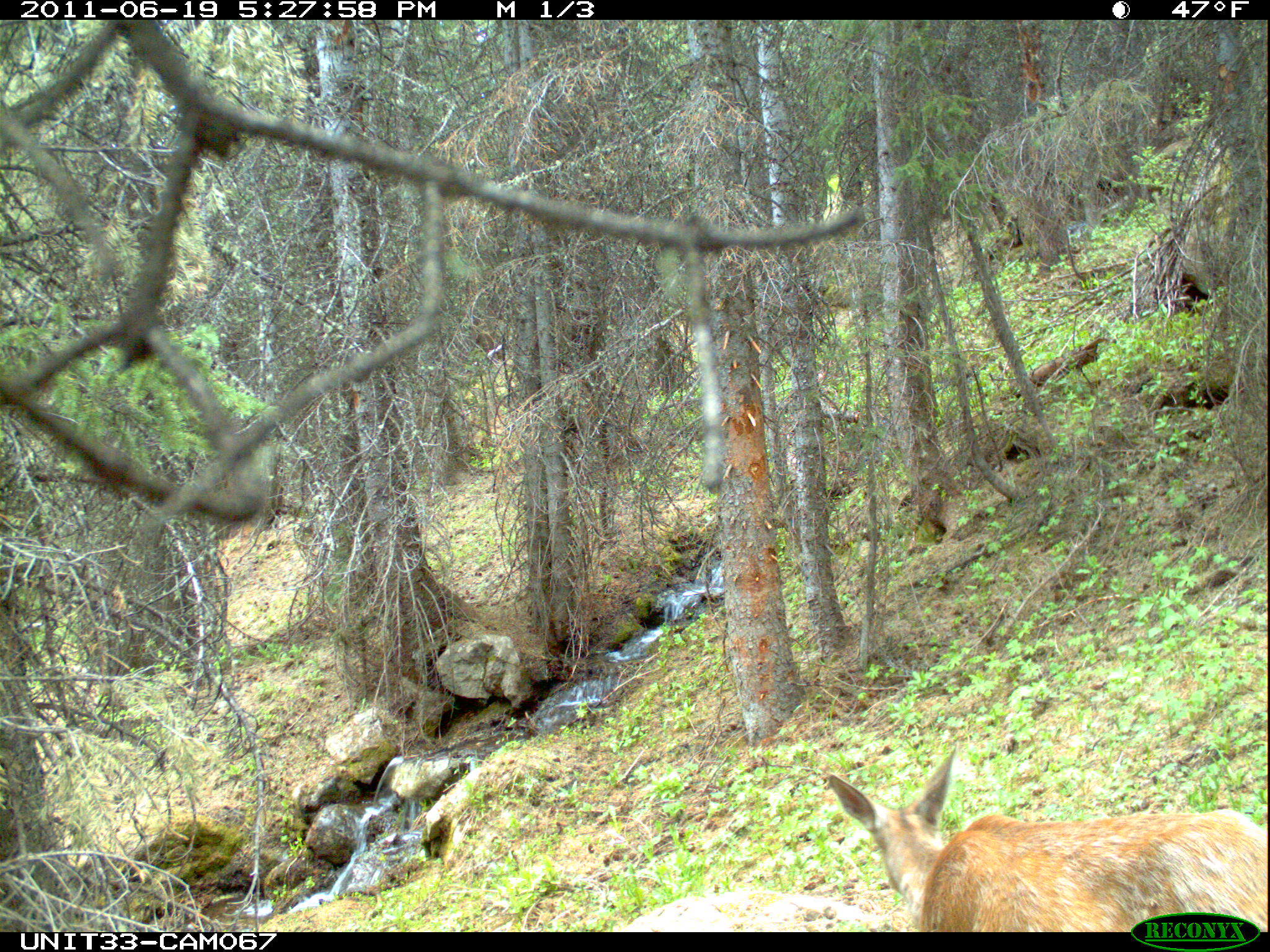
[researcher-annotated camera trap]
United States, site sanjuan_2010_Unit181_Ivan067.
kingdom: Animalia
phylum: Chordata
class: Mammalia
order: Artiodactyla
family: Cervidae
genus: Odocoileus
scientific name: Odocoileus hemionus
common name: mule deer